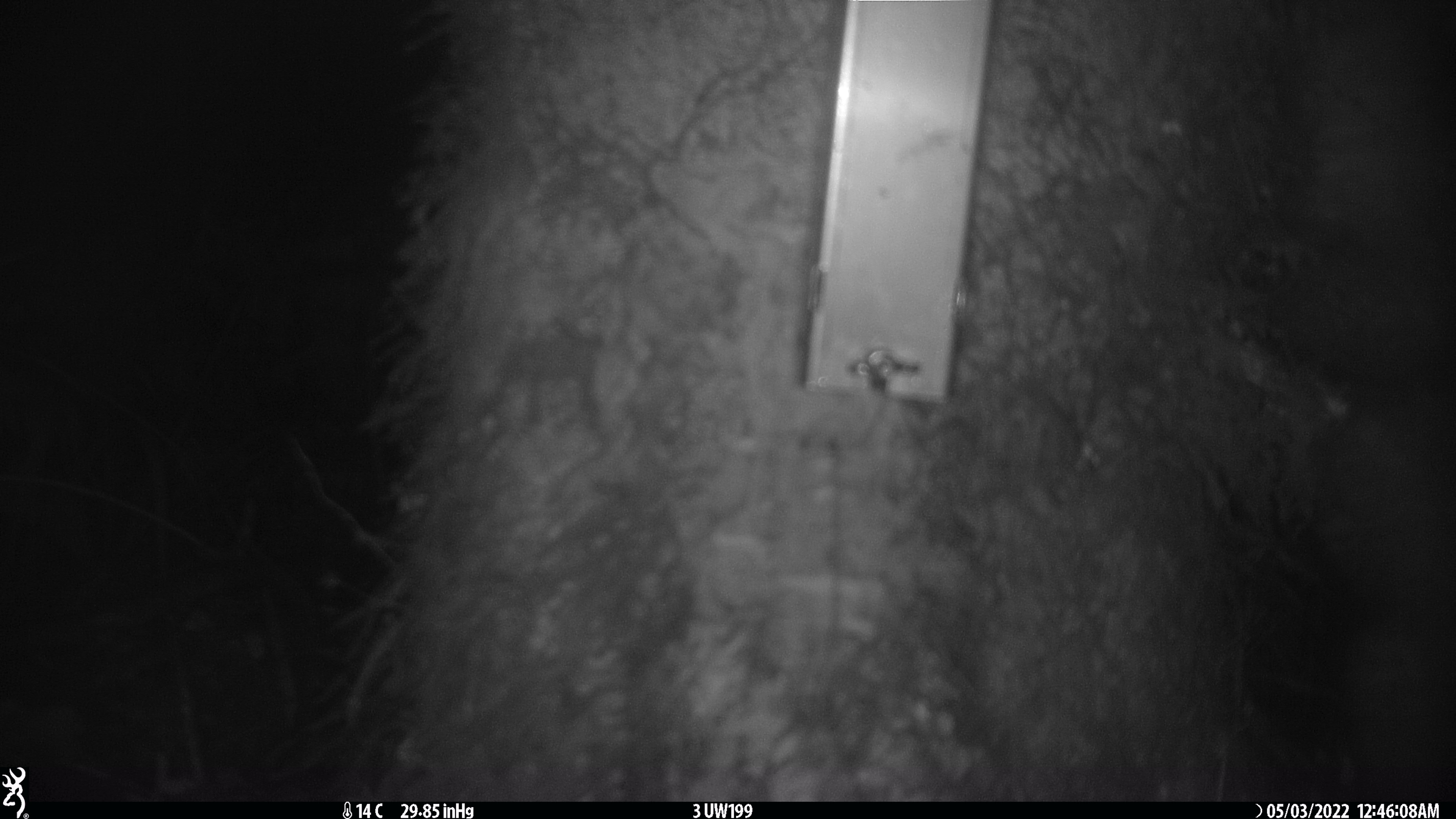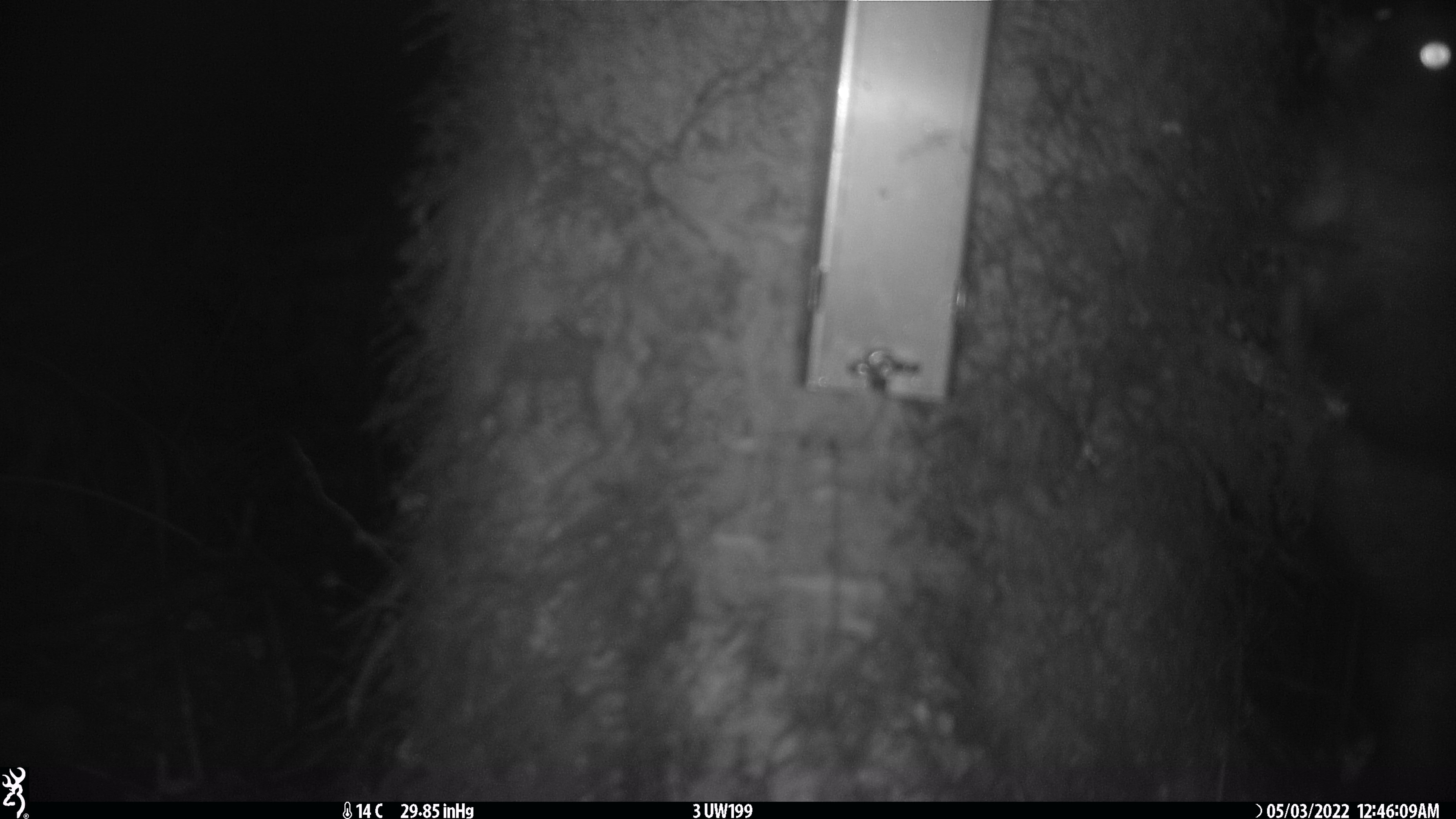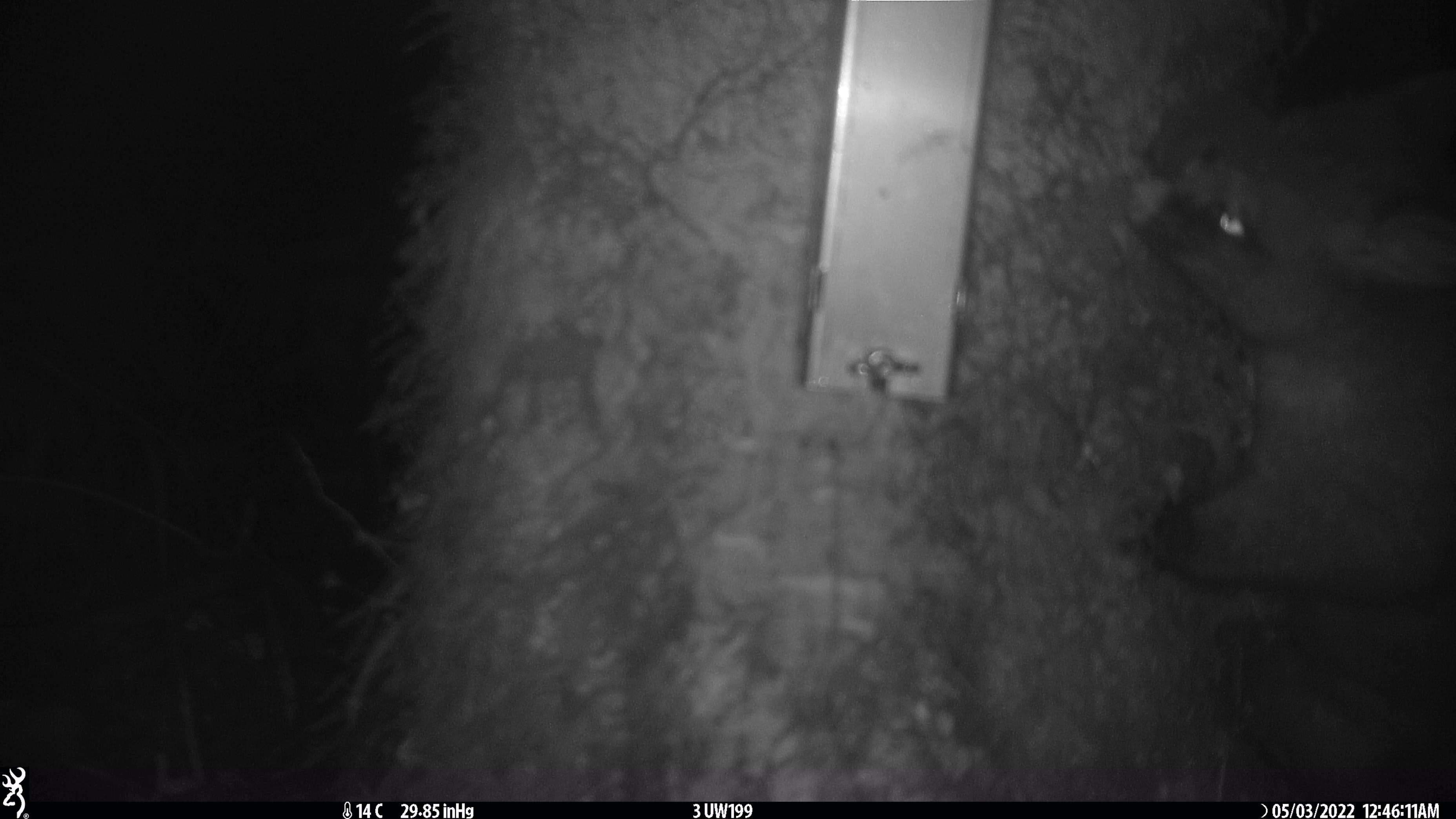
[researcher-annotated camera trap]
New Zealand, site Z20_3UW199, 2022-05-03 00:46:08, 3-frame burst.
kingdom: Animalia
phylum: Chordata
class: Mammalia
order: Diprotodontia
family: Phalangeridae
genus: Trichosurus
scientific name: Trichosurus vulpecula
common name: common brushtail possum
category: possum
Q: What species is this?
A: Possum (common brushtail possum) (Trichosurus vulpecula).